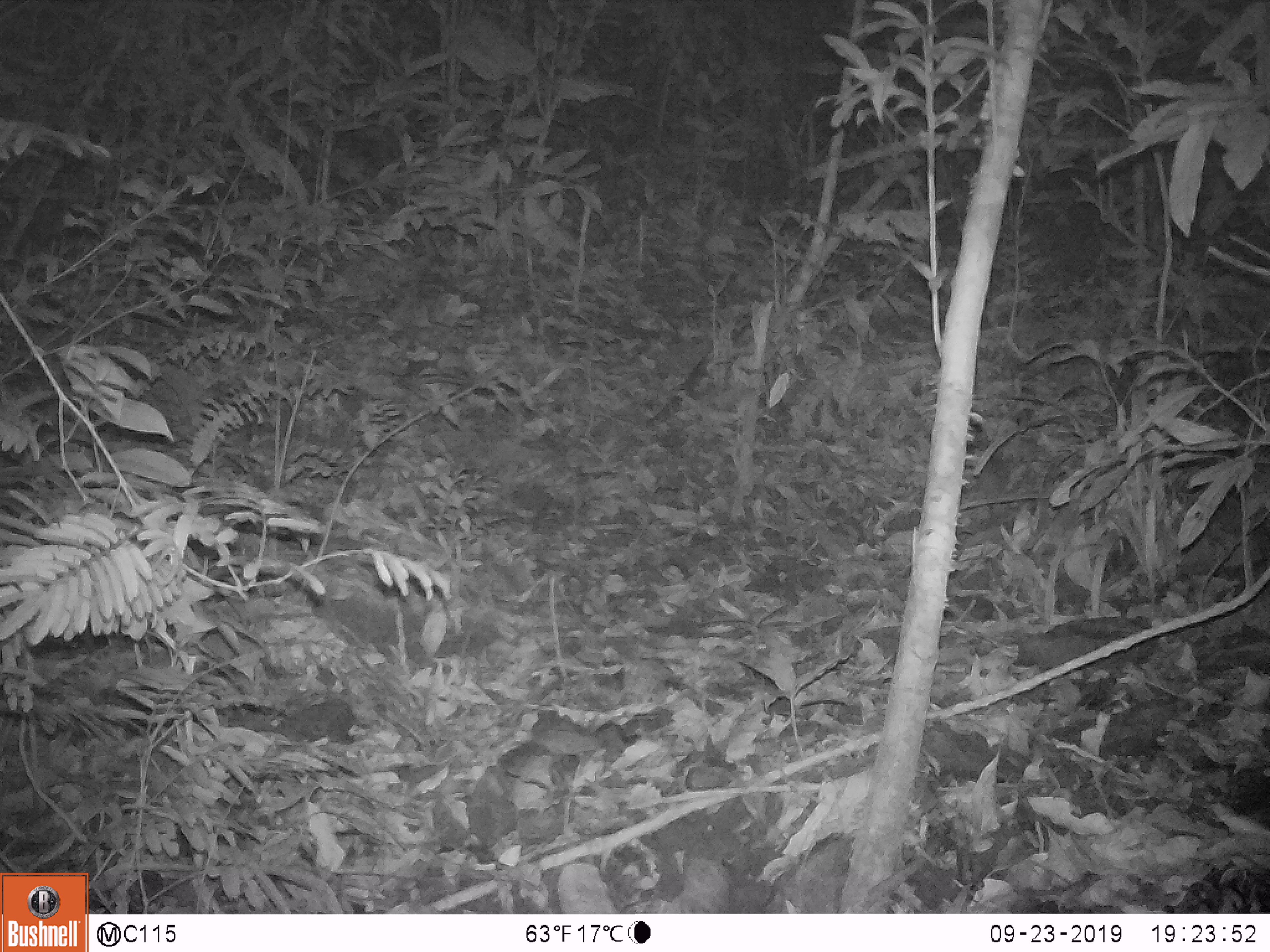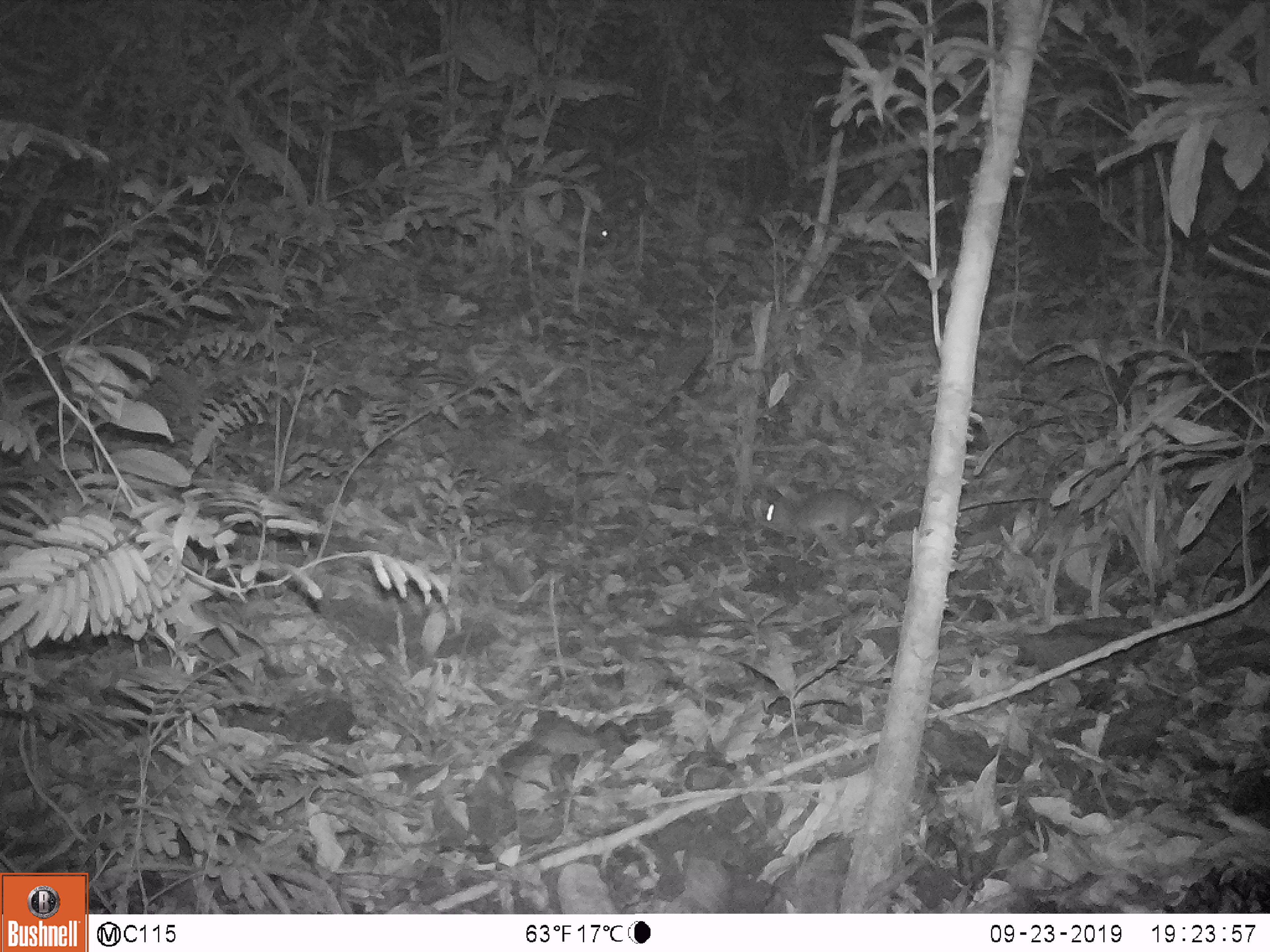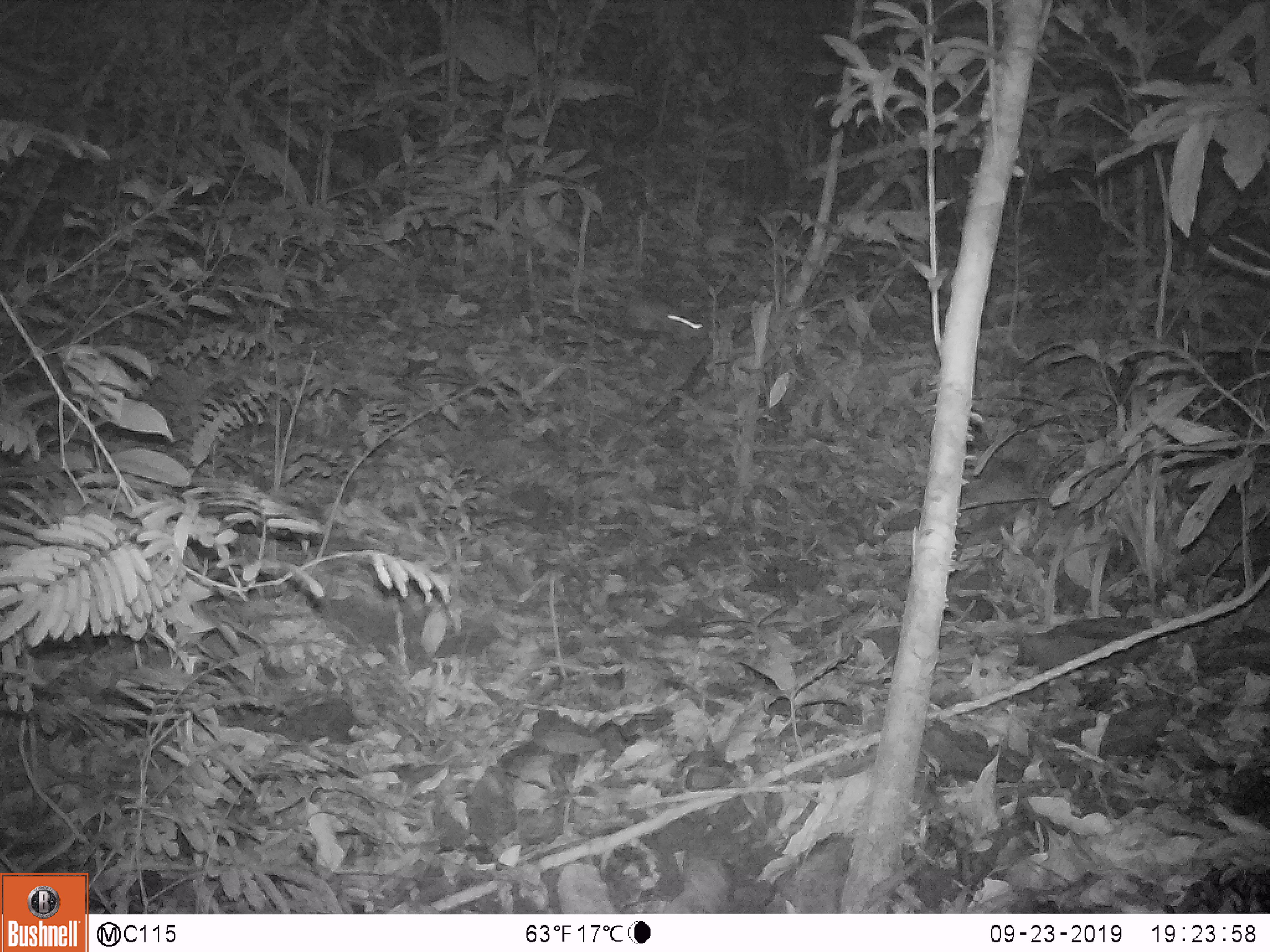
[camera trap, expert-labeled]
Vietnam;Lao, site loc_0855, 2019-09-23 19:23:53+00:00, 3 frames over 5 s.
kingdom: Animalia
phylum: Chordata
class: Mammalia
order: Rodentia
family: Muridae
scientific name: Muridae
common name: old-world mice and rats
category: unidentified murid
Unidentified murid (old-world mice and rats) (Muridae). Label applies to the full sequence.